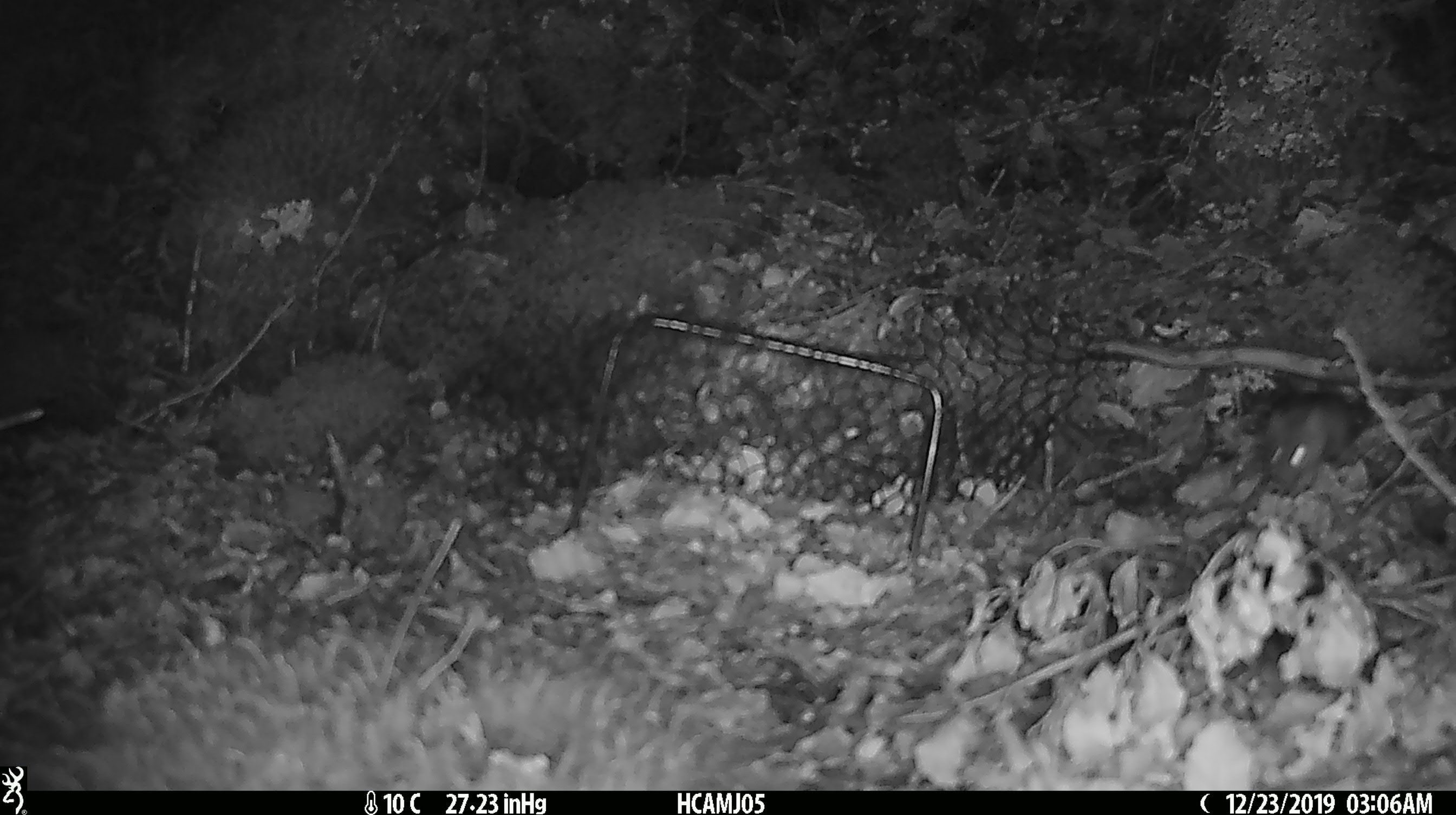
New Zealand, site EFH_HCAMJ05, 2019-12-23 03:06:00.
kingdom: Animalia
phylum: Chordata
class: Mammalia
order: Rodentia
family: Muridae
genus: Mus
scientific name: Mus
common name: mouse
Mouse (Mus).